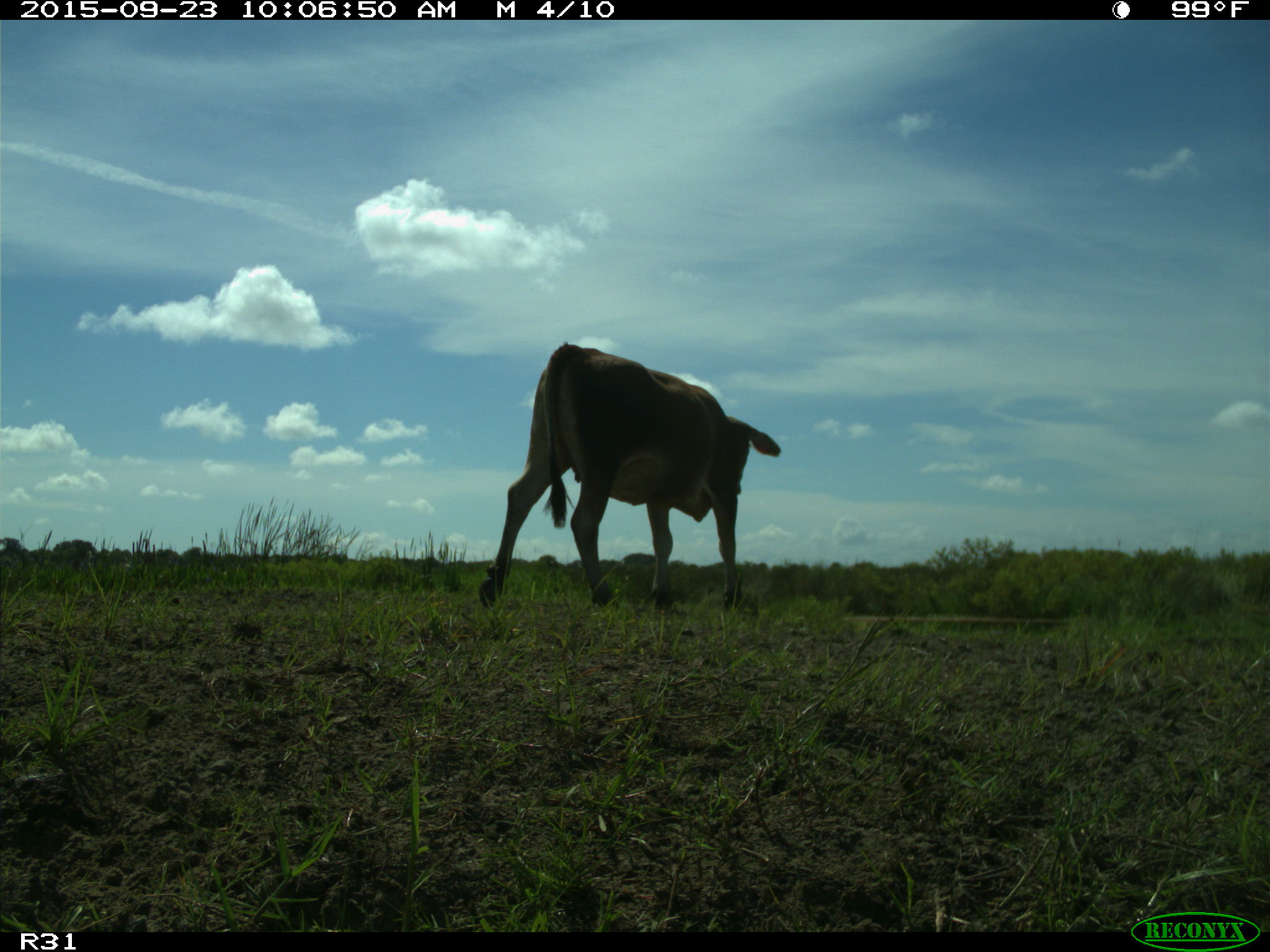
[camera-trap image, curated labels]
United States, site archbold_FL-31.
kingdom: Animalia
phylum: Chordata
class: Mammalia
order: Artiodactyla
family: Bovidae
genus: Bos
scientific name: Bos taurus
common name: domestic cow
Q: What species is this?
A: Bos taurus (domestic cow).